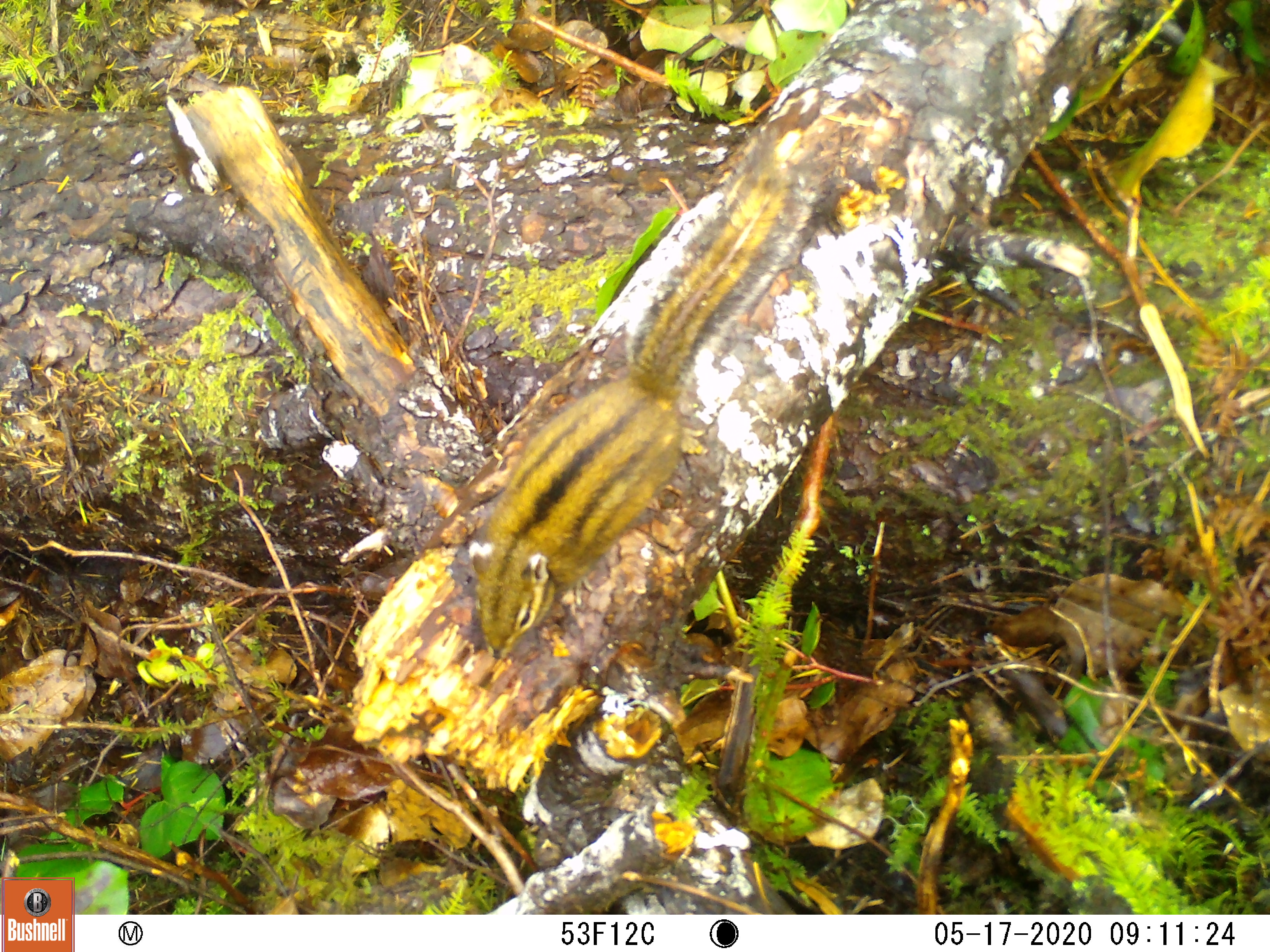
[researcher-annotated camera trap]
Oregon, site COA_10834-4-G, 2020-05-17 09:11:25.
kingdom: Animalia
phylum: Chordata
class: Mammalia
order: Rodentia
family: Sciuridae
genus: Neotamias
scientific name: Neotamias townsendii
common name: townsend's chipmunk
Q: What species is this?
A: Townsend's chipmunk (Neotamias townsendii).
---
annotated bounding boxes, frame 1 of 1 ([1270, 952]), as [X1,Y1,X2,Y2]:
townsend's chipmunk: [457,142,845,668]